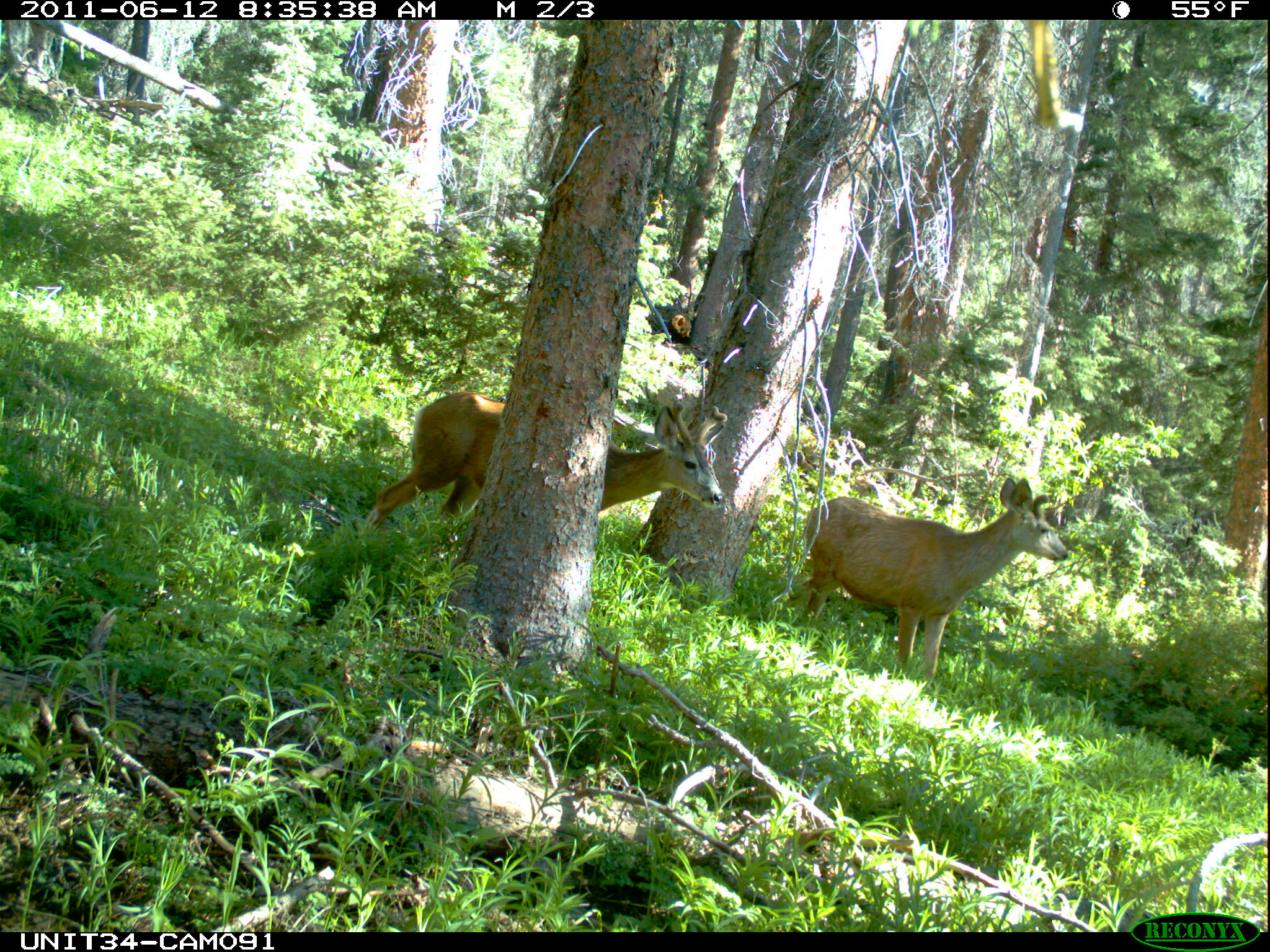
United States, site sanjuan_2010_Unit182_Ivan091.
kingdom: Animalia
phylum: Chordata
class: Mammalia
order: Artiodactyla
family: Cervidae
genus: Odocoileus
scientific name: Odocoileus hemionus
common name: mule deer